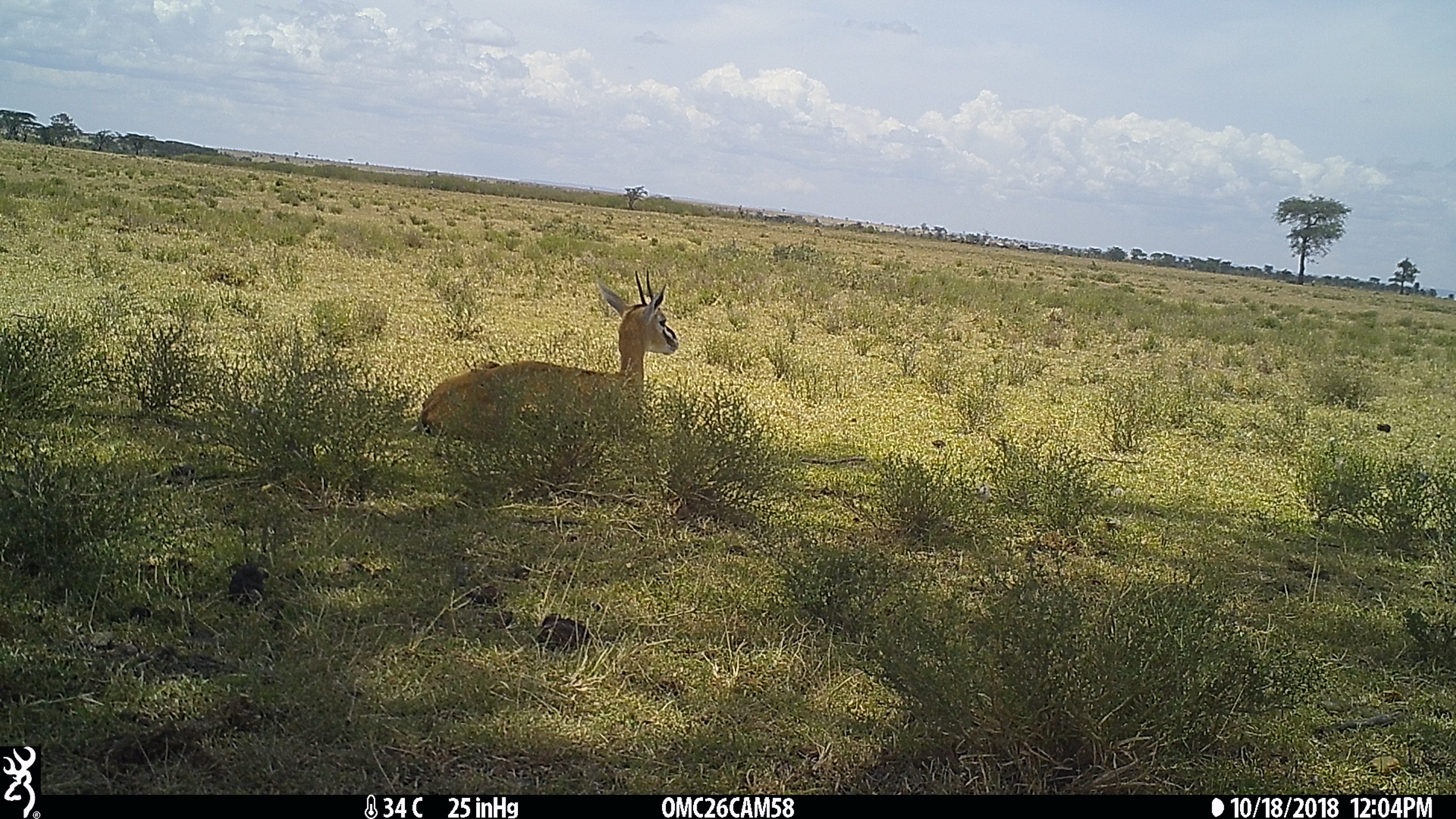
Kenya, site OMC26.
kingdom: Animalia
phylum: Chordata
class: Mammalia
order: Artiodactyla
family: Bovidae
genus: Eudorcas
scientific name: Eudorcas thomsonii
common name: thomon's gazelle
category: gazelle thomsons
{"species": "gazelle thomsons (thomon's gazelle) (Eudorcas thomsonii)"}